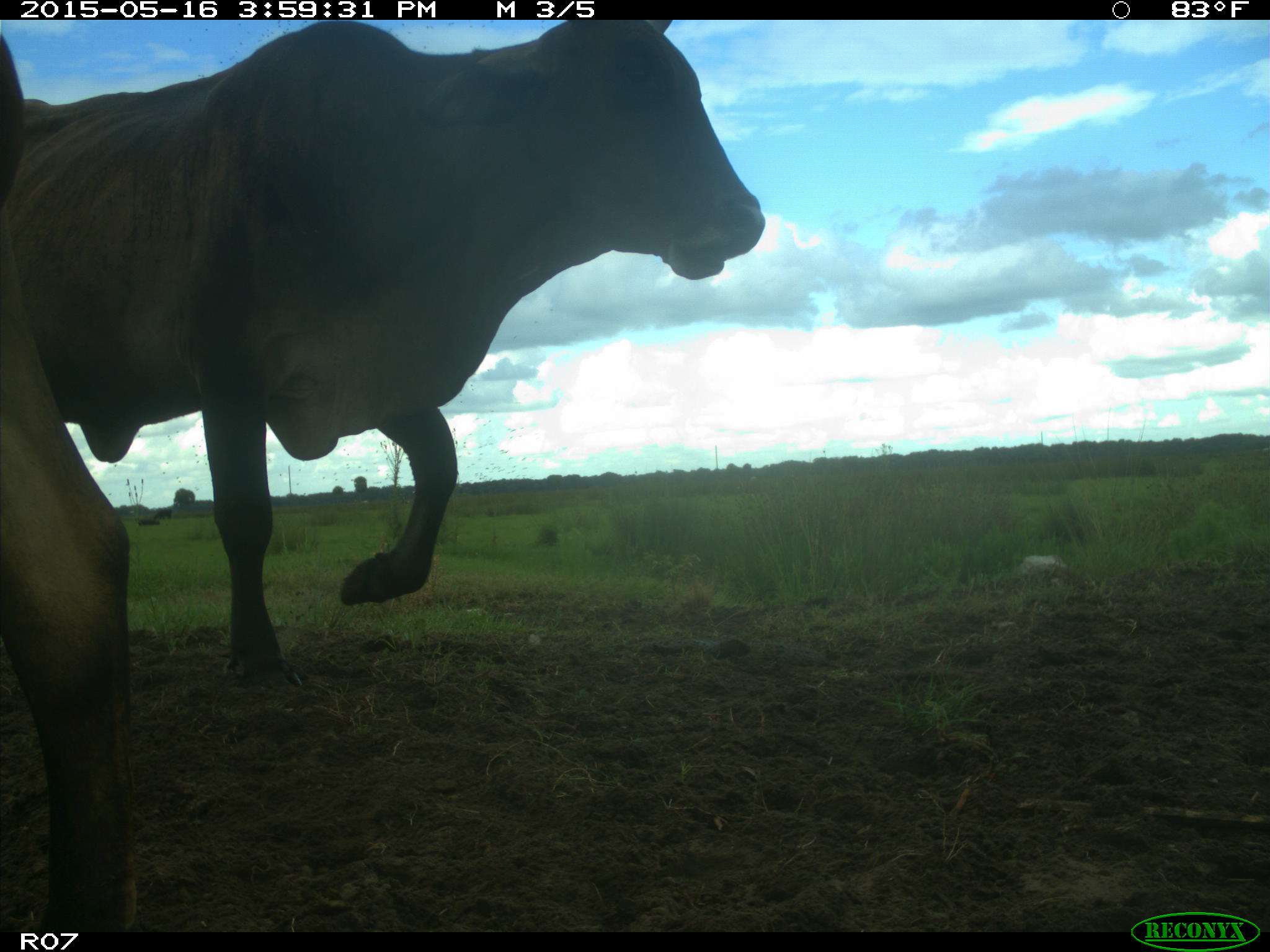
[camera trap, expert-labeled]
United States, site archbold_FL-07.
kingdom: Animalia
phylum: Chordata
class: Mammalia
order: Artiodactyla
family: Bovidae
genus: Bos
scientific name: Bos taurus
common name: domestic cow